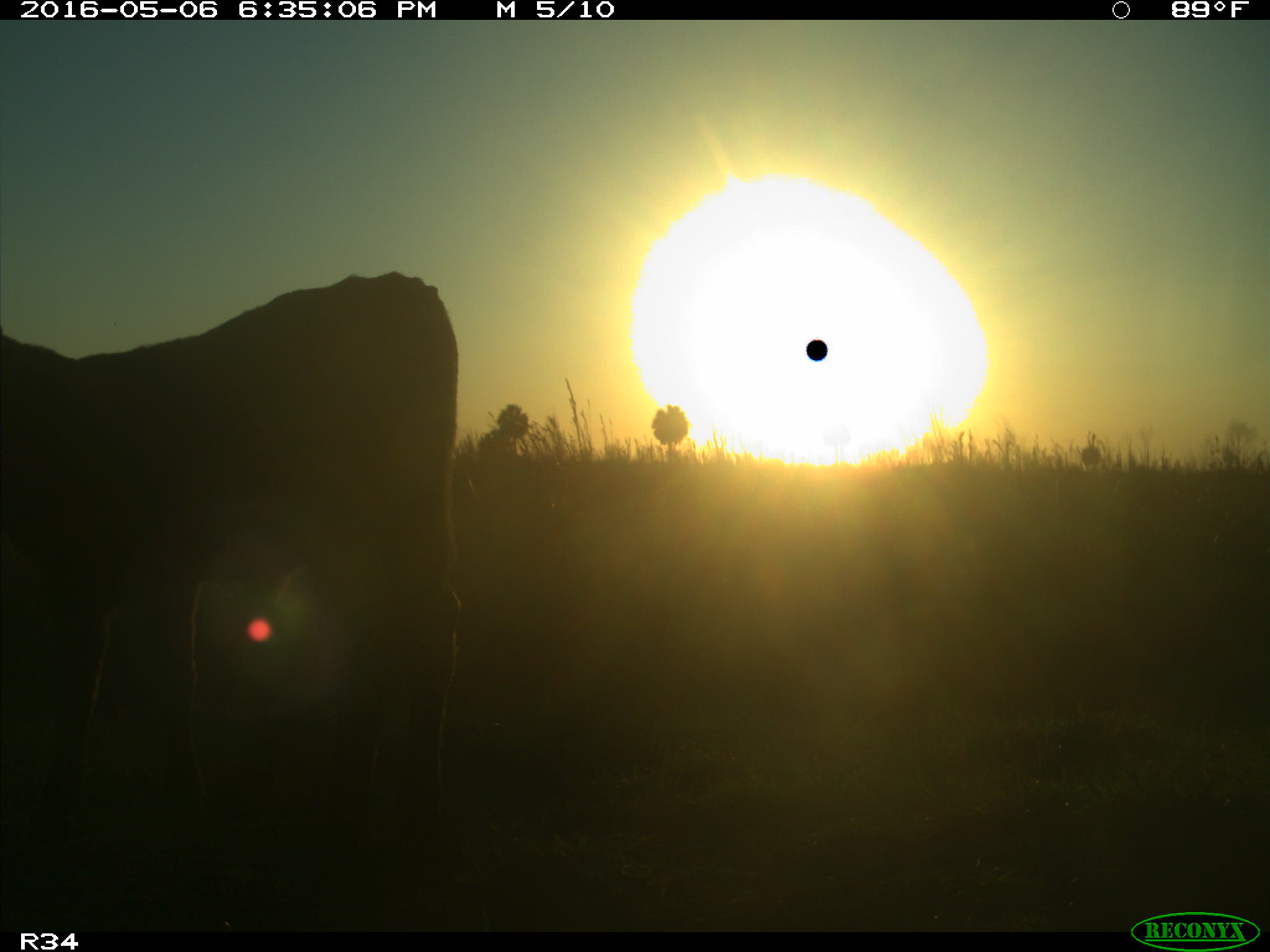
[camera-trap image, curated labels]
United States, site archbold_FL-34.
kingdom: Animalia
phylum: Chordata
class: Mammalia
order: Artiodactyla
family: Bovidae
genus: Bos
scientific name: Bos taurus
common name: domestic cow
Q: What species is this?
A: Bos taurus (domestic cow).